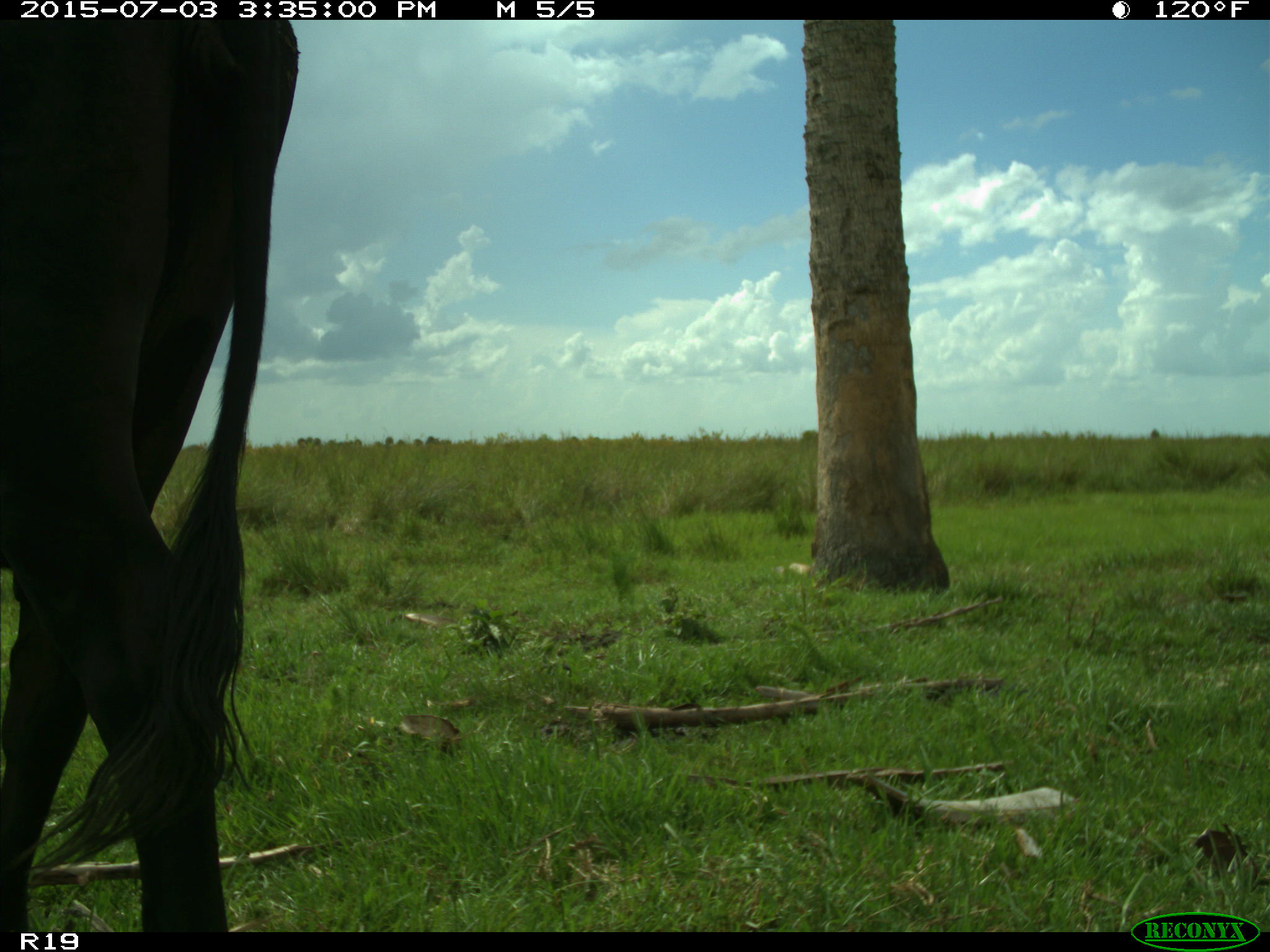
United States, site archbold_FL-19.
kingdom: Animalia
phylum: Chordata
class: Mammalia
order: Artiodactyla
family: Bovidae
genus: Bos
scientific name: Bos taurus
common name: domestic cow